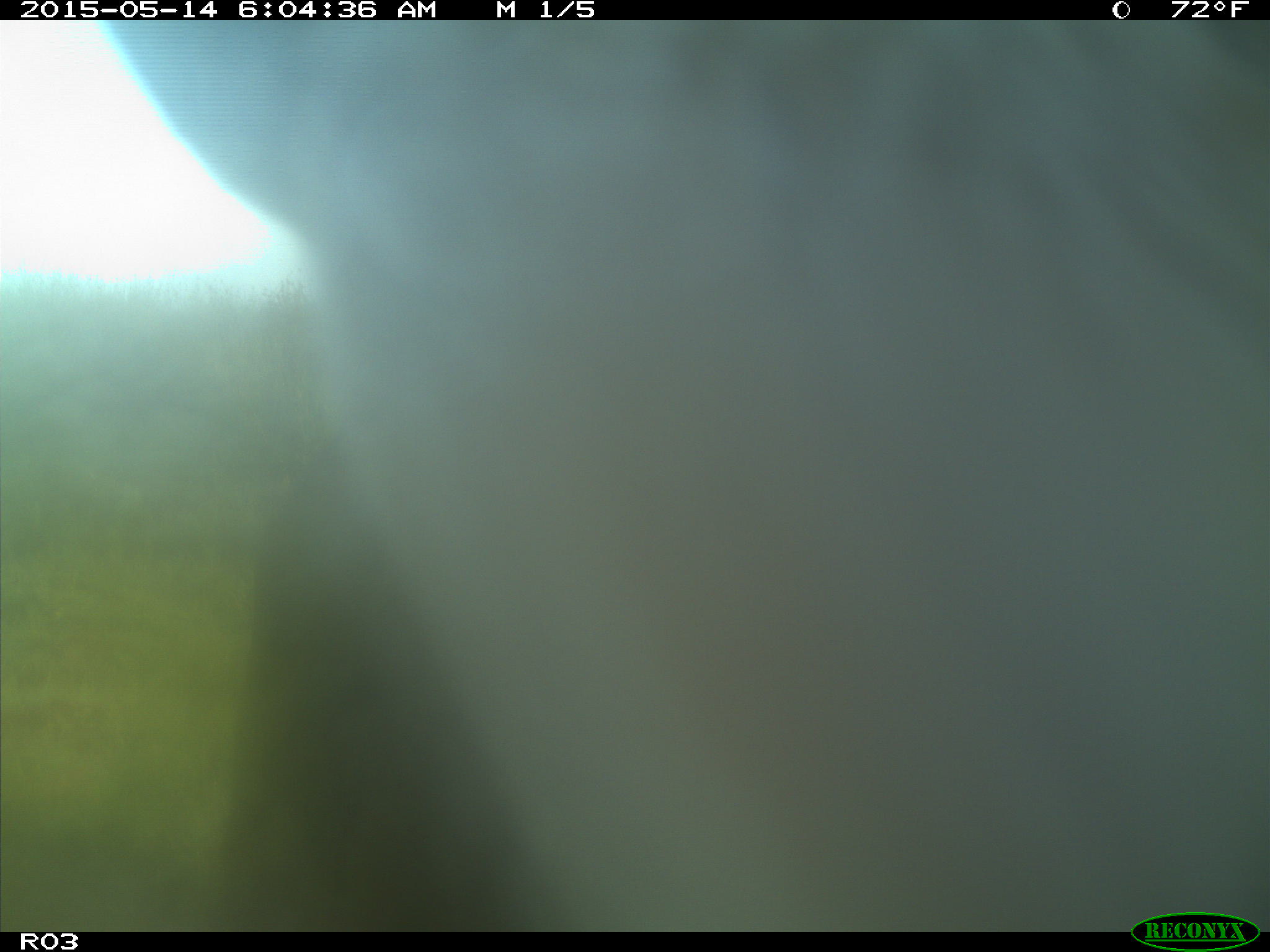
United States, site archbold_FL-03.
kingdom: Animalia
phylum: Chordata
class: Mammalia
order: Artiodactyla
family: Bovidae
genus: Bos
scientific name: Bos taurus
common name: domestic cow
Bos taurus (domestic cow).